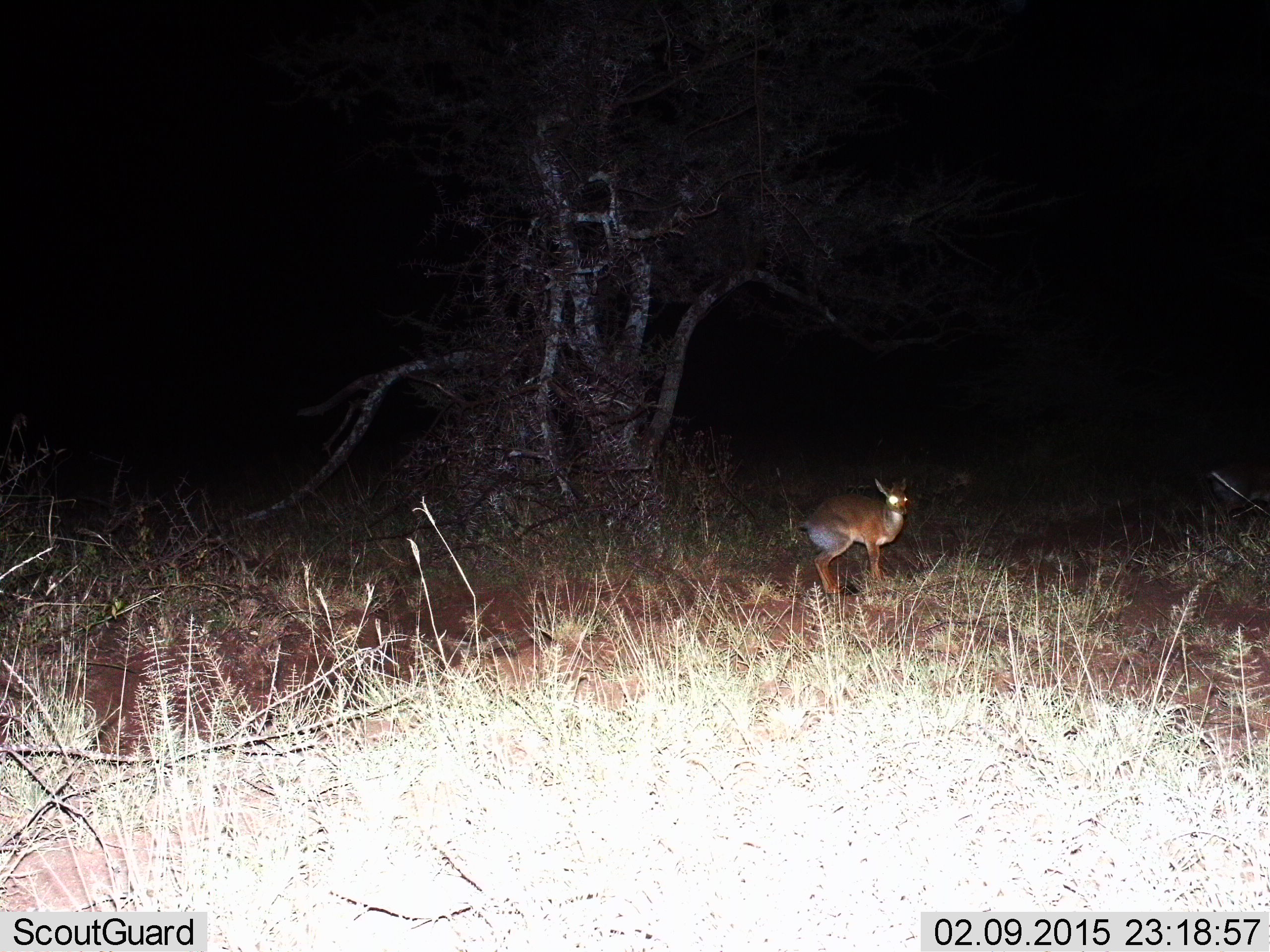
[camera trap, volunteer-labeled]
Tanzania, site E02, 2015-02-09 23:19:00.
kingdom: Animalia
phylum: Chordata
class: Mammalia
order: Artiodactyla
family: Bovidae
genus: Madoqua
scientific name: Madoqua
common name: dikdik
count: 1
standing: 100%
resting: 0%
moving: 0%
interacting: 0%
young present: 0%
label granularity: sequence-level